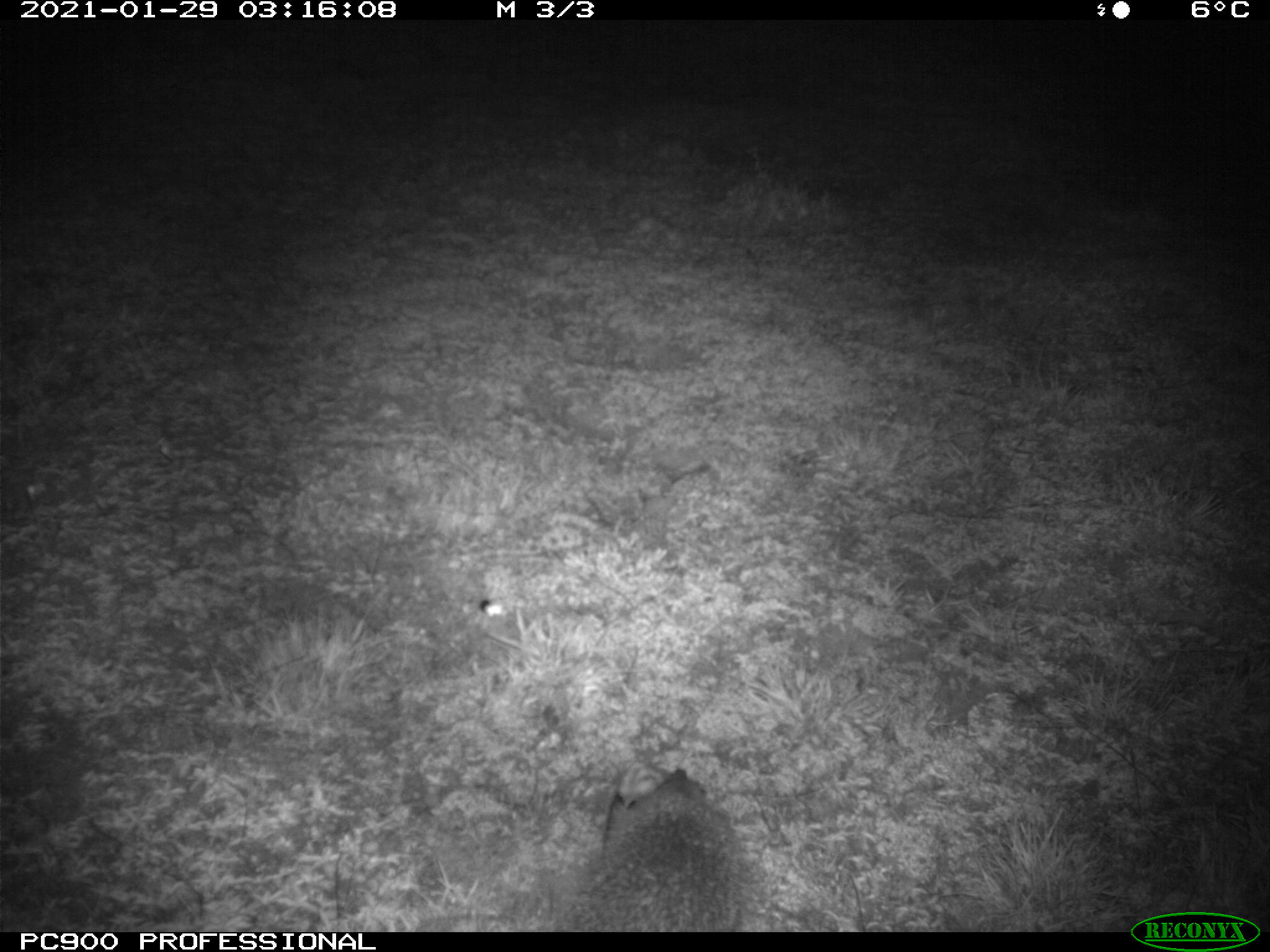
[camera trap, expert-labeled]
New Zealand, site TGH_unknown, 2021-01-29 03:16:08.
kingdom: Animalia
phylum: Chordata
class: Mammalia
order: Eulipotyphla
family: Erinaceidae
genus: Erinaceus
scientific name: Erinaceus europaeus europaeus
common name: european hedgehog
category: hedgehog